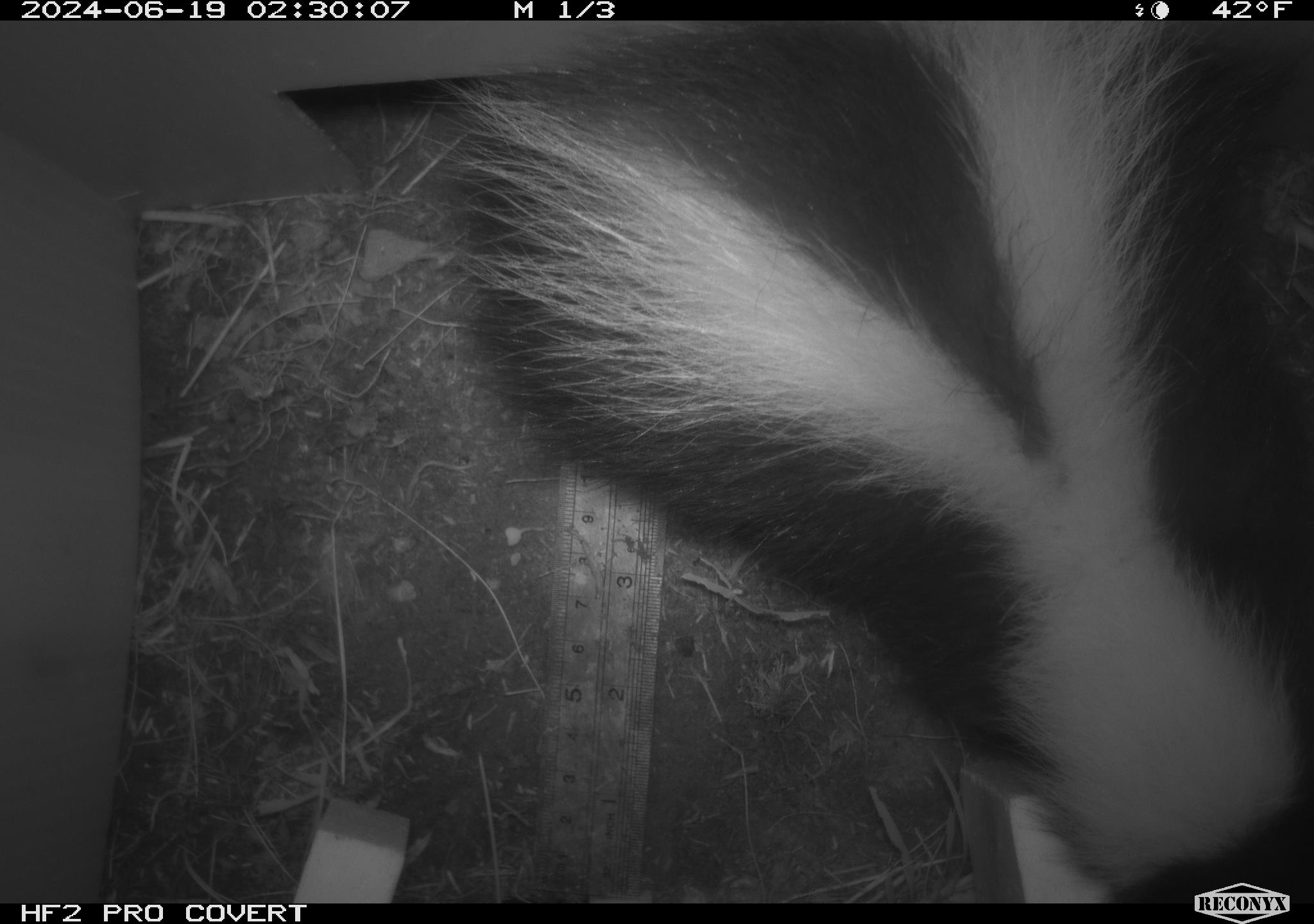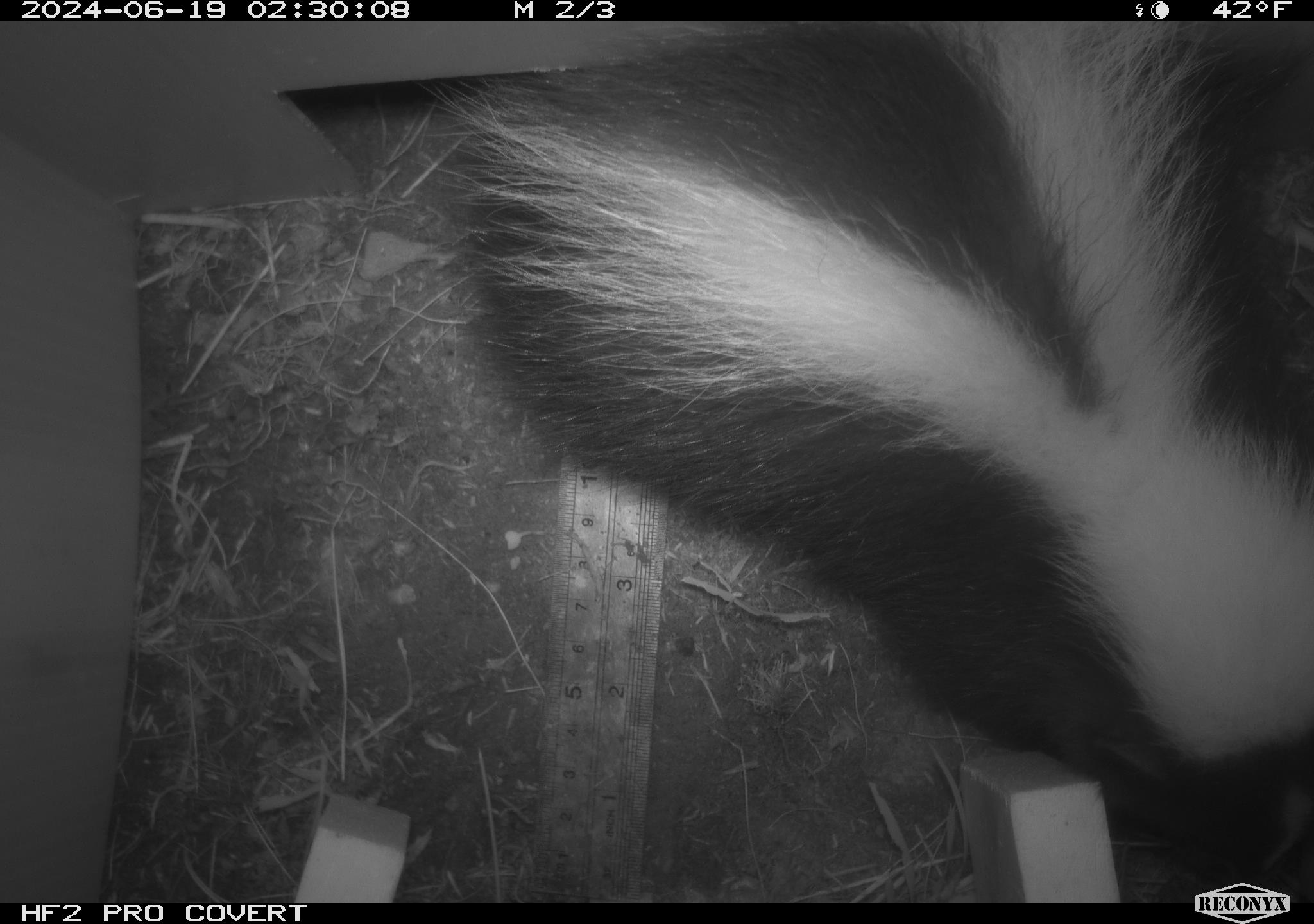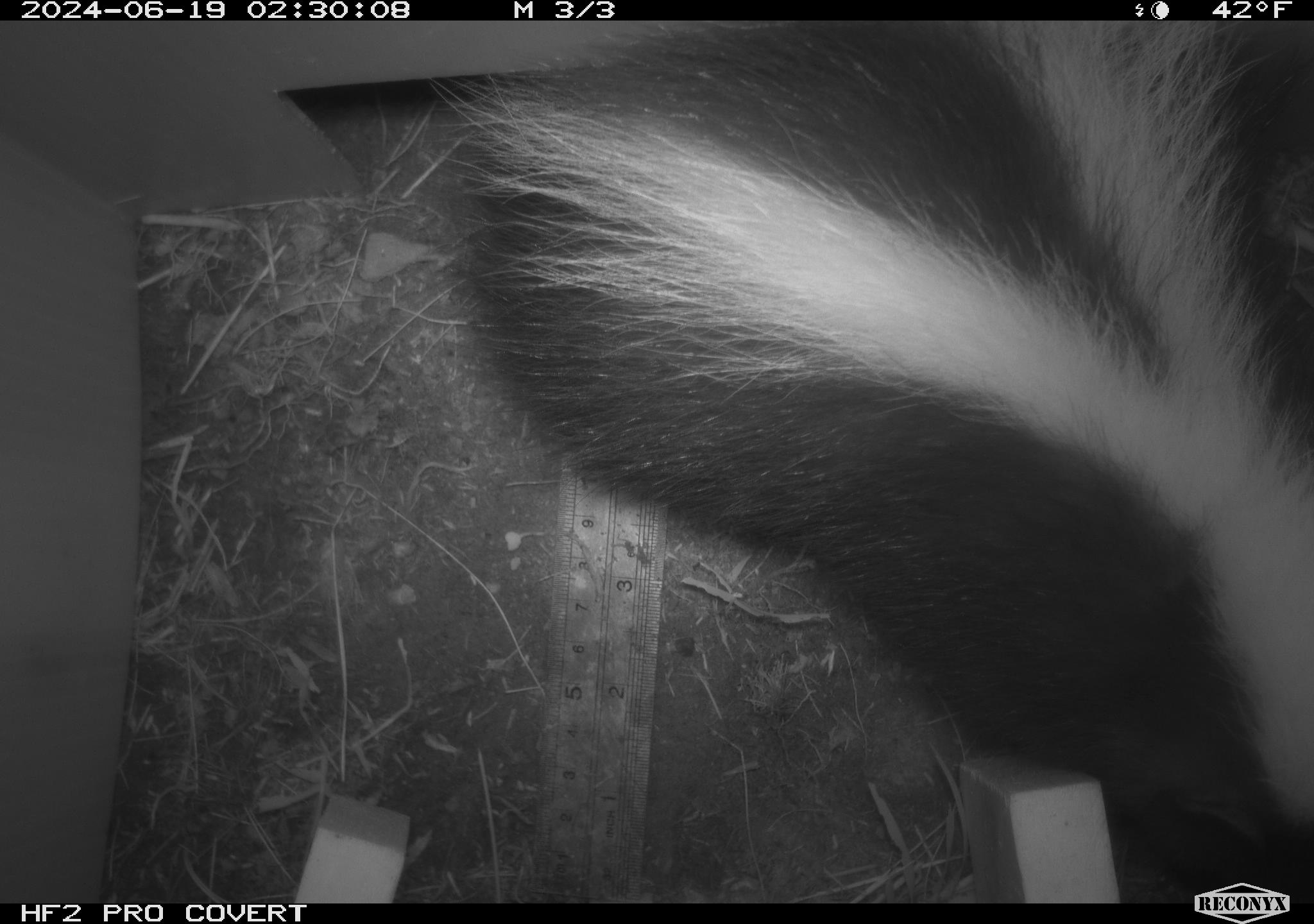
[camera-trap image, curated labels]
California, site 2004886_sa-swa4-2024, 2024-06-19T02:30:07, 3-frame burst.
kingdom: Animalia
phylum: Chordata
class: Mammalia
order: Carnivora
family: Mephitidae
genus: Mephitis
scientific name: Mephitis mephitis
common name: striped skunk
Striped skunk (Mephitis mephitis).